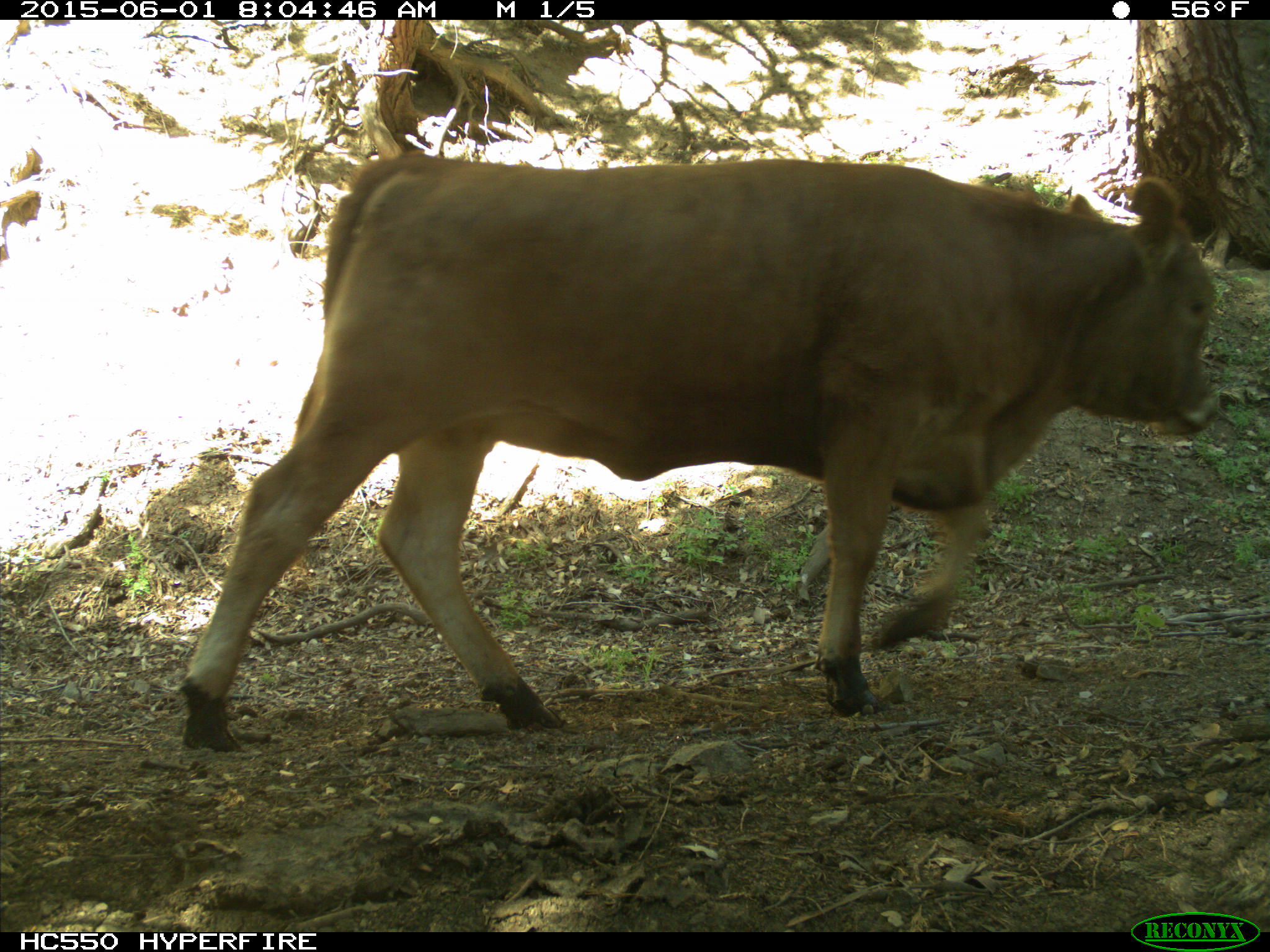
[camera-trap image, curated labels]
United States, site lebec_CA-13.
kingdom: Animalia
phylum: Chordata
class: Mammalia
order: Artiodactyla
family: Bovidae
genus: Bos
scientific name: Bos taurus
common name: domestic cow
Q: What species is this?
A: Bos taurus (domestic cow).